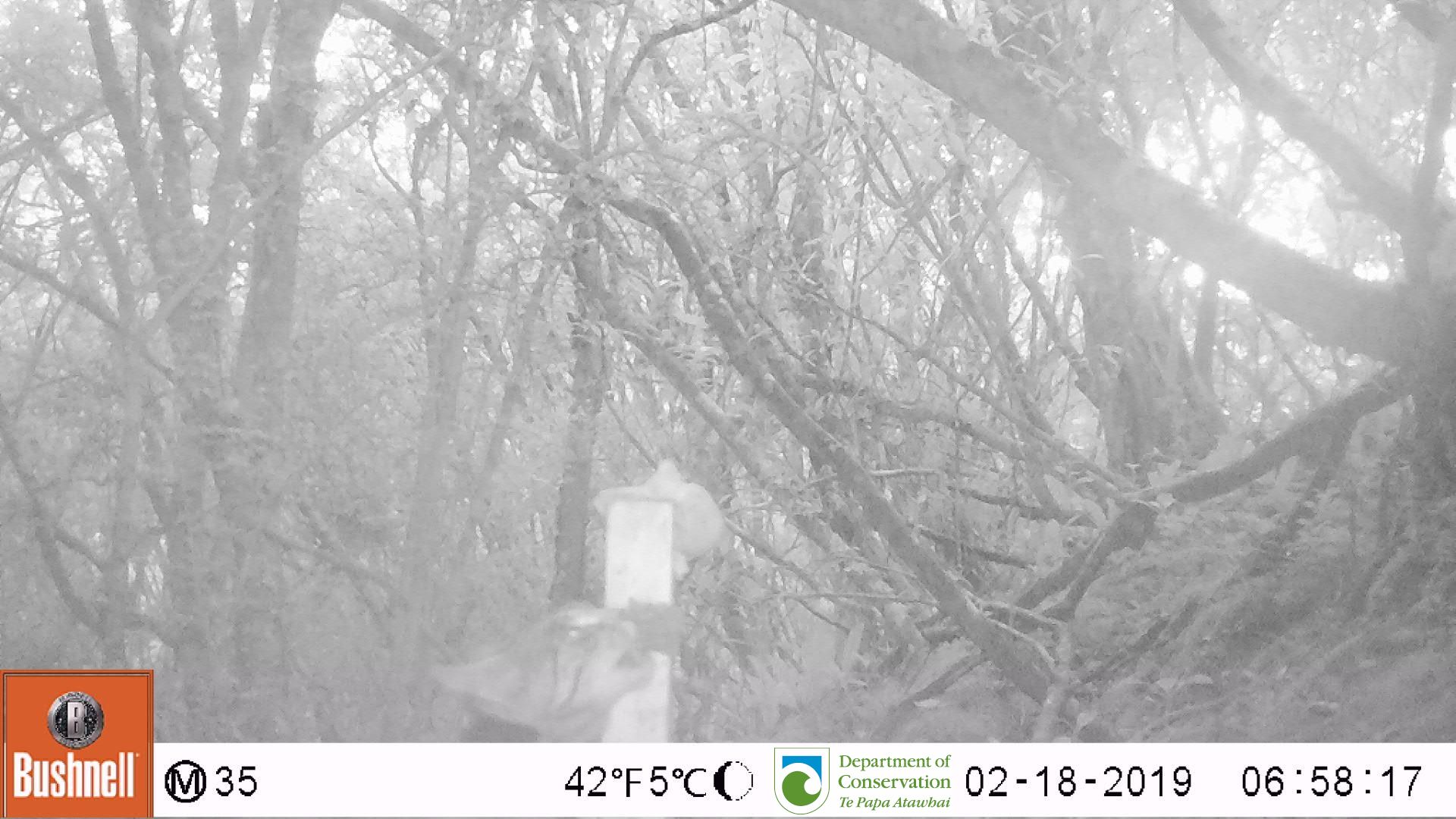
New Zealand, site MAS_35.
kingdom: Animalia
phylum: Chordata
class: Mammalia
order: Carnivora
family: Felidae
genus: Felis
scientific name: Felis catus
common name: domestic cat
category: cat